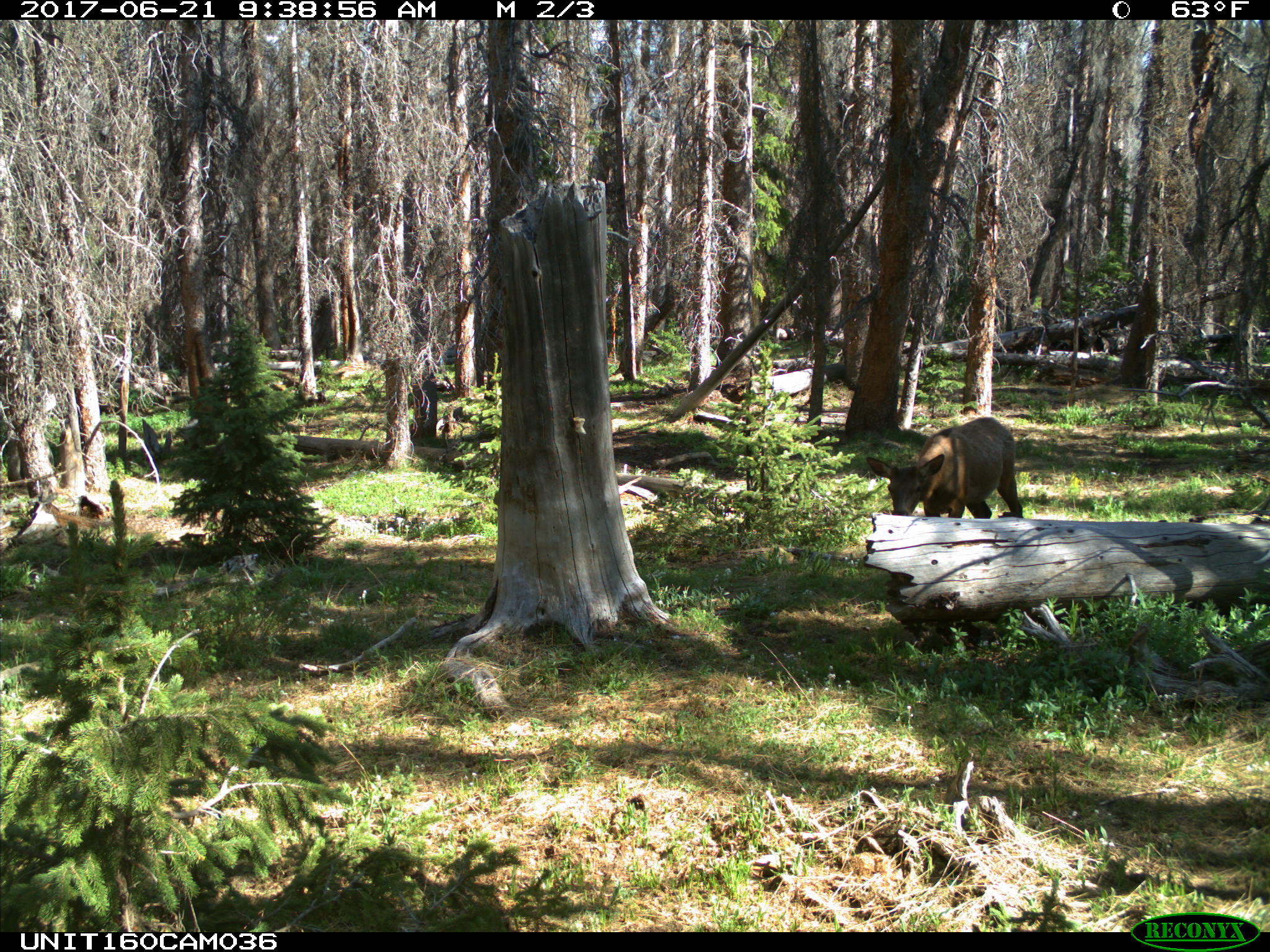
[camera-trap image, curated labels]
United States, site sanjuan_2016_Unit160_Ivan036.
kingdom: Animalia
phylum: Chordata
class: Mammalia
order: Artiodactyla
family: Cervidae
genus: Cervus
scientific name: Cervus elaphus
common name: red deer